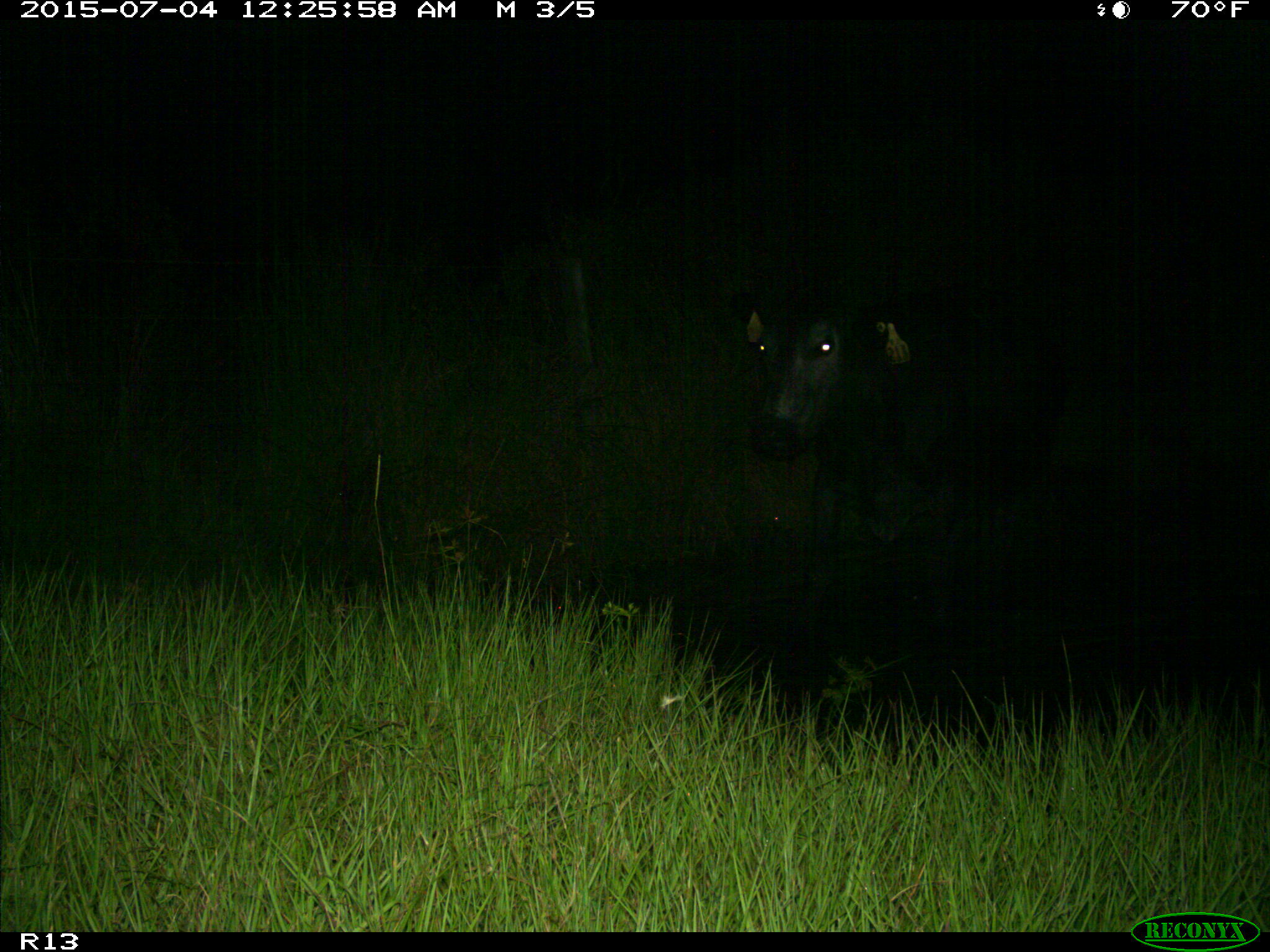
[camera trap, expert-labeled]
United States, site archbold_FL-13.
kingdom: Animalia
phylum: Chordata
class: Mammalia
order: Artiodactyla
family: Bovidae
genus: Bos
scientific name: Bos taurus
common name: domestic cow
Bos taurus (domestic cow).